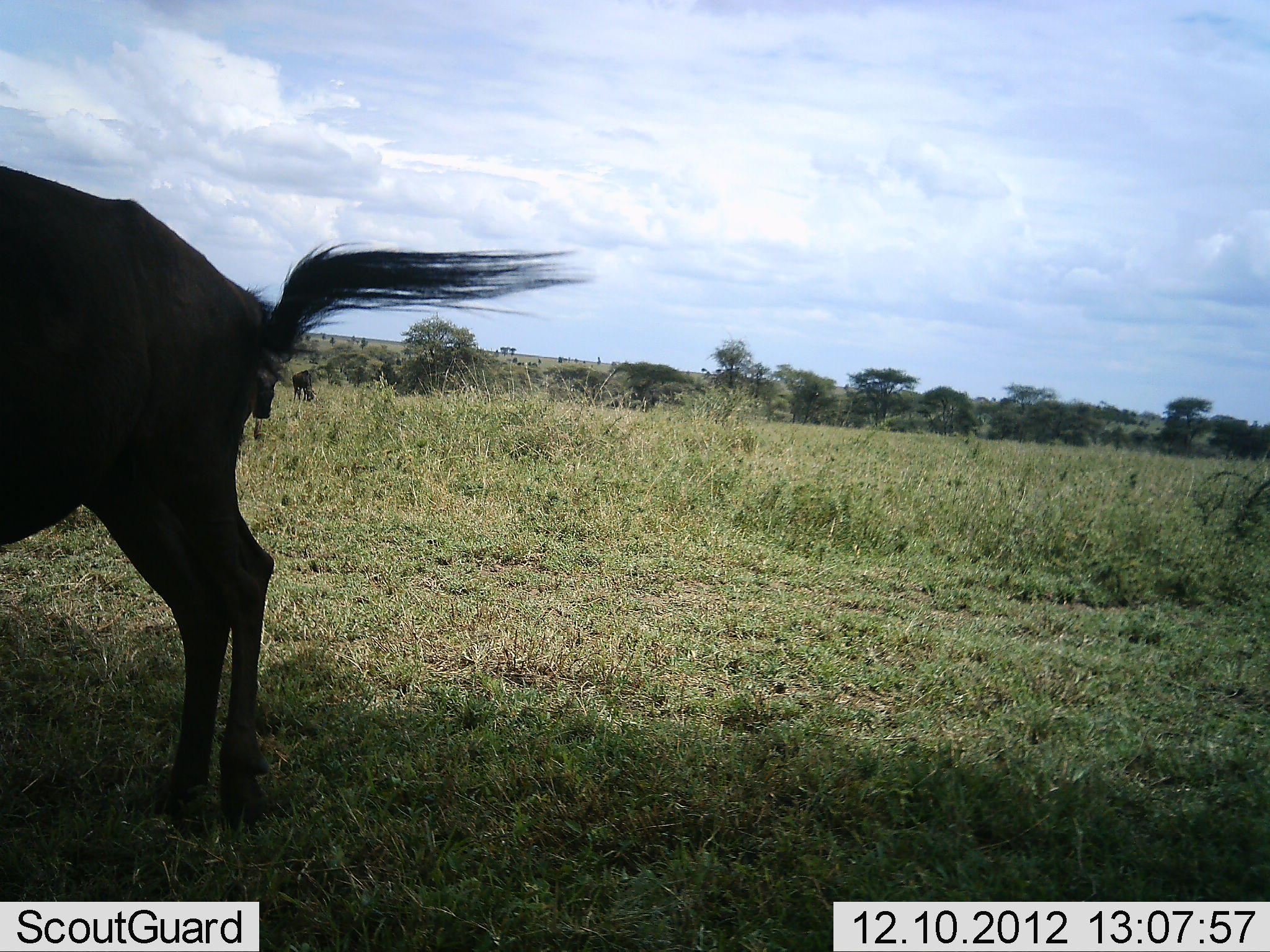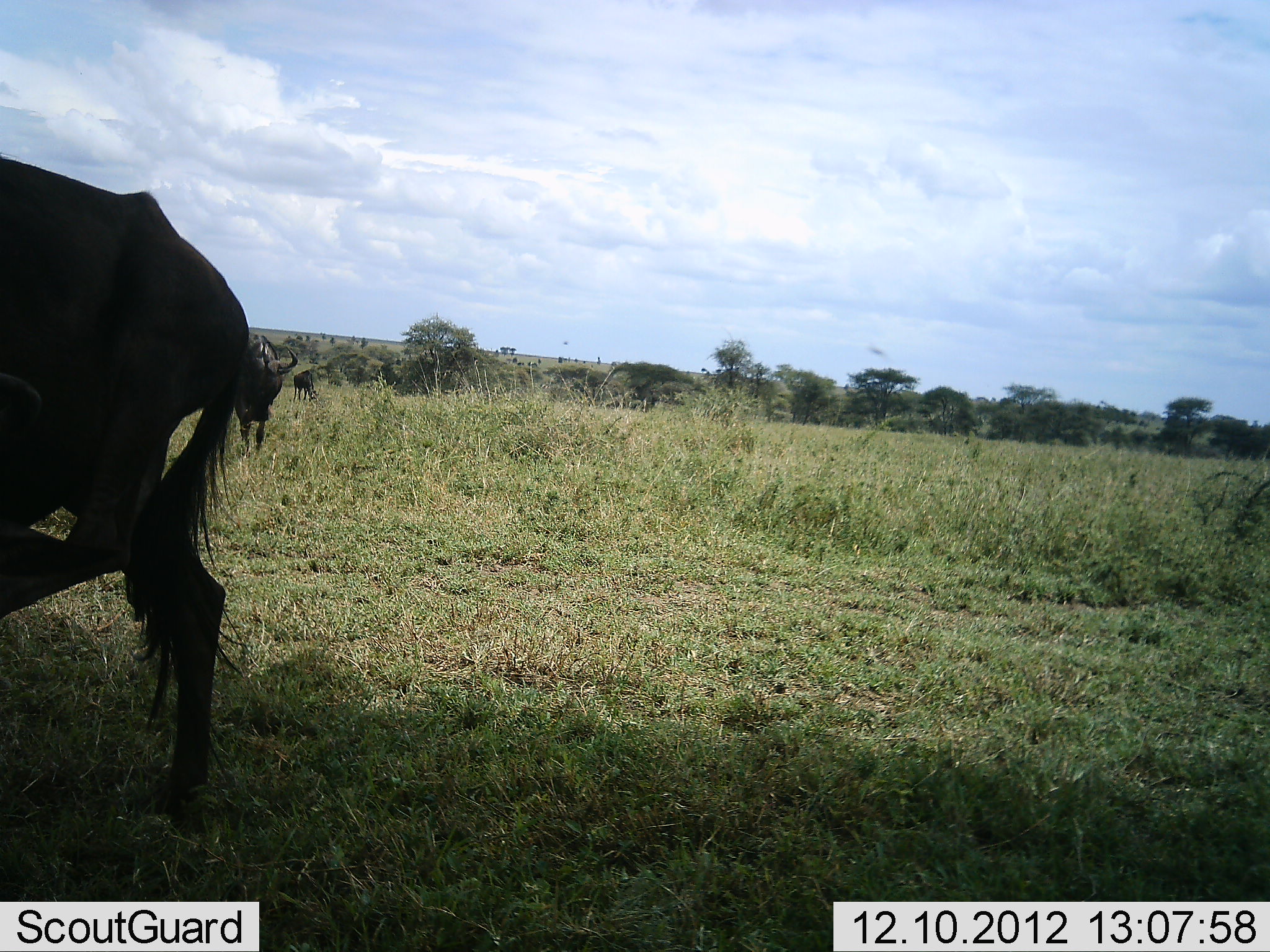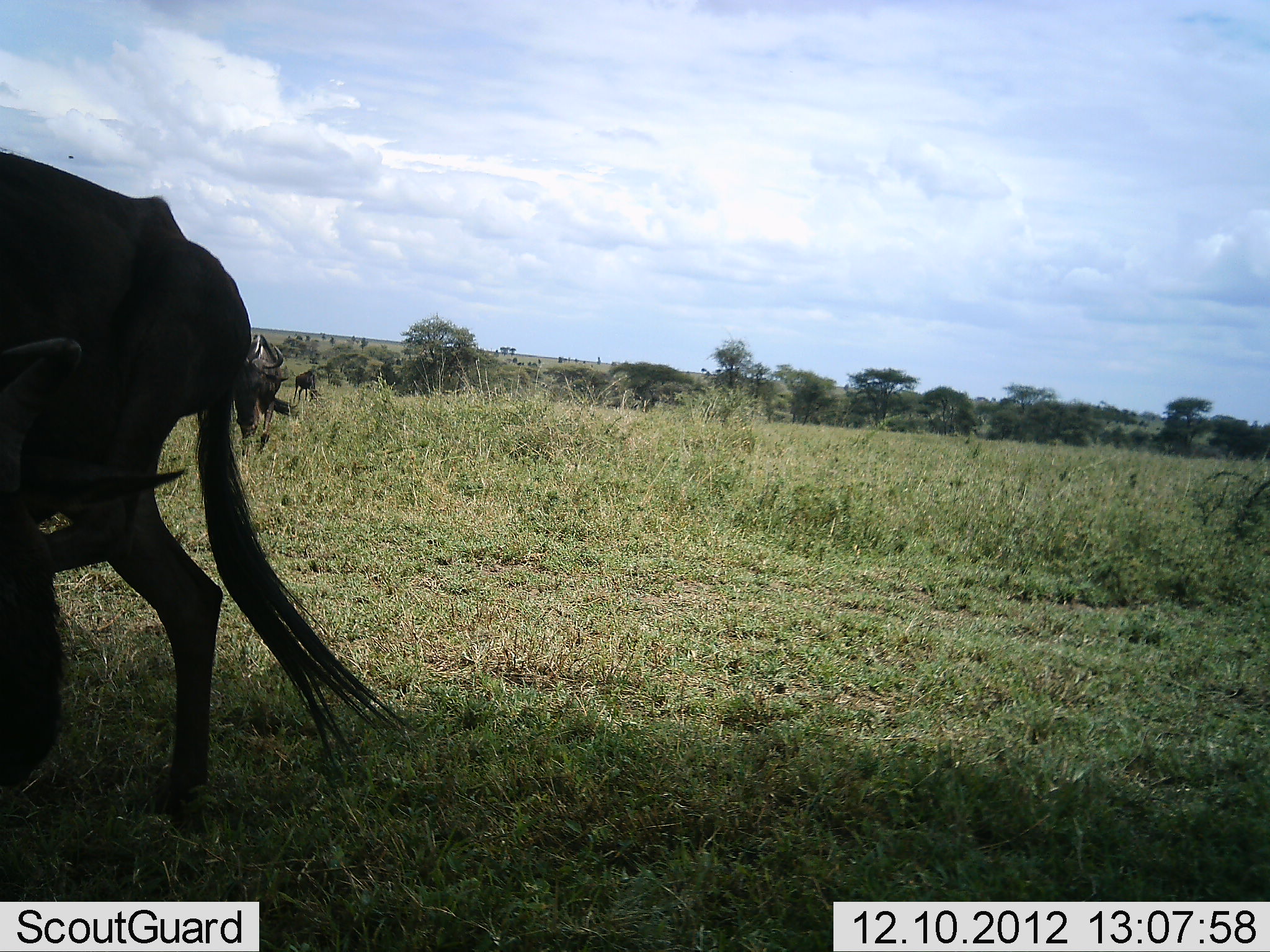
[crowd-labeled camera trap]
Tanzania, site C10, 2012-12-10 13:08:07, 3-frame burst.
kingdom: Animalia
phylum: Chordata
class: Mammalia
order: Artiodactyla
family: Bovidae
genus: Connochaetes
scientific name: Connochaetes taurinus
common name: blue wildebeest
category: wildebeest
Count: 3.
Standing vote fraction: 68%.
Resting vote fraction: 9%.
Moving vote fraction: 36%.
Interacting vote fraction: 0%.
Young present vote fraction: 0%.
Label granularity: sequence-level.